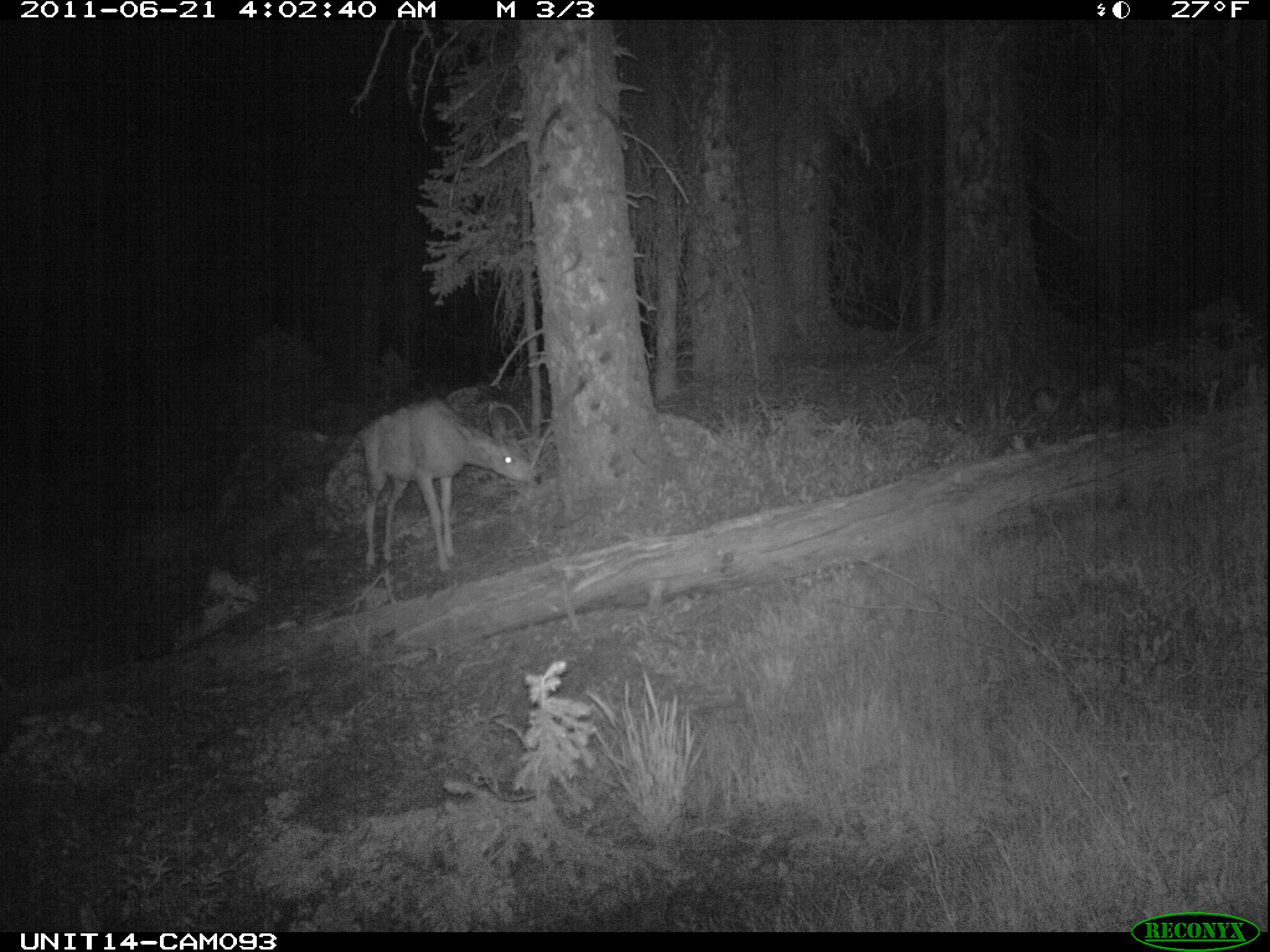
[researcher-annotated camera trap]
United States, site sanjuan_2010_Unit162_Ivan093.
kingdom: Animalia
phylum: Chordata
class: Mammalia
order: Artiodactyla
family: Cervidae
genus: Odocoileus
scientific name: Odocoileus hemionus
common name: mule deer